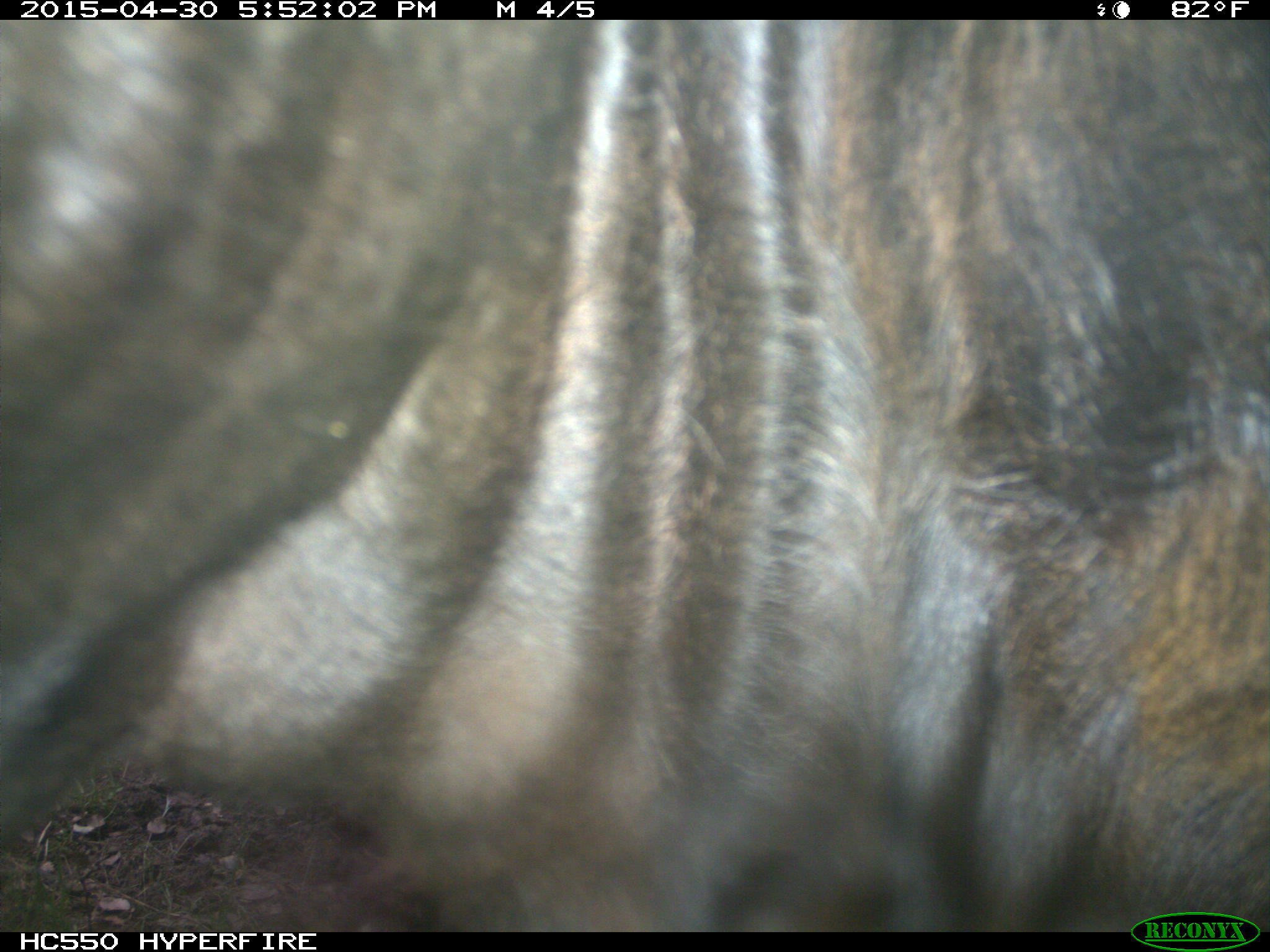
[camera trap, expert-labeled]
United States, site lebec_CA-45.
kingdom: Animalia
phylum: Chordata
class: Mammalia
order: Artiodactyla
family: Bovidae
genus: Bos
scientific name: Bos taurus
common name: domestic cow